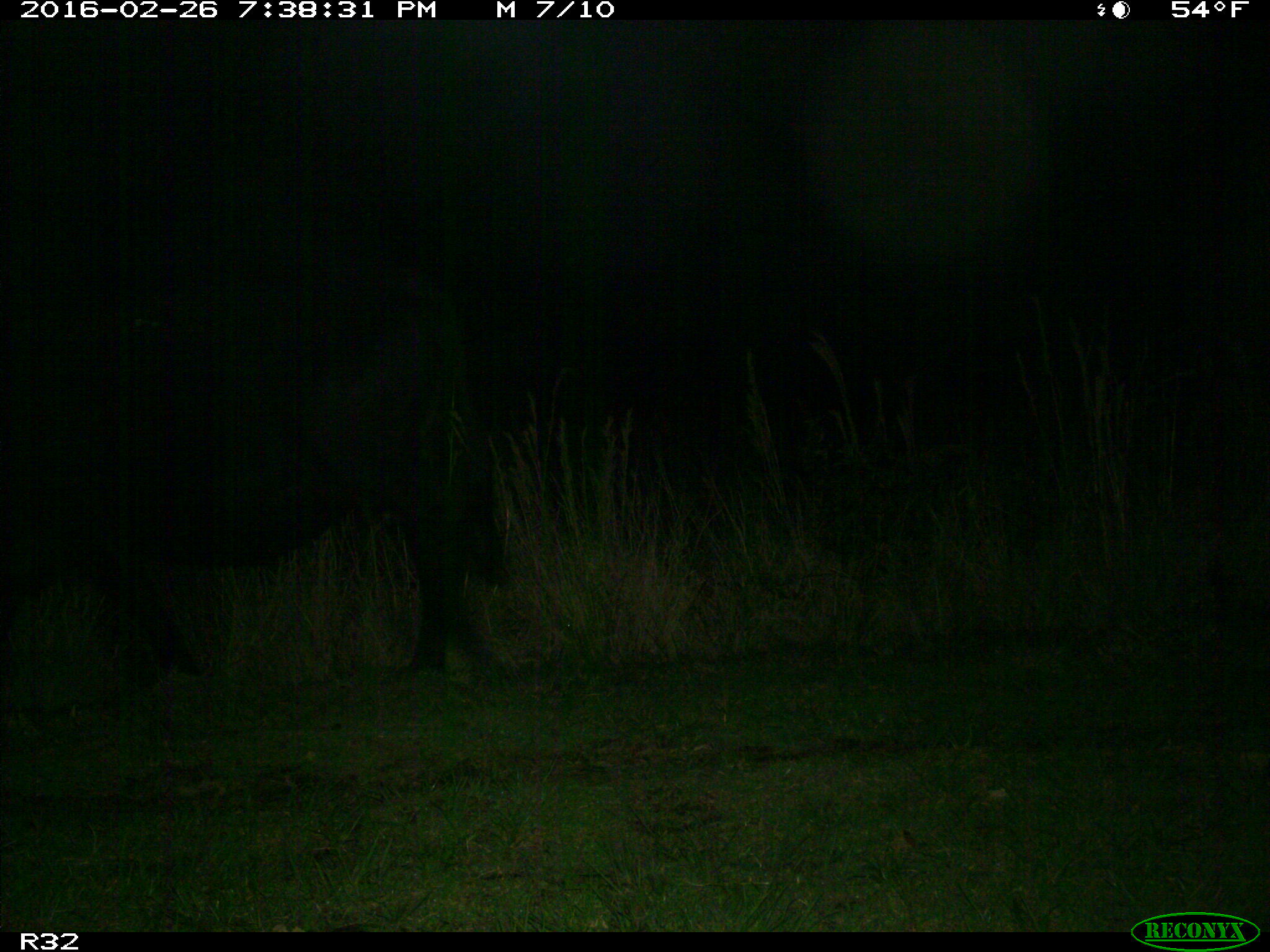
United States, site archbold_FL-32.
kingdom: Animalia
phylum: Chordata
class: Mammalia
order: Artiodactyla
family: Bovidae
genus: Bos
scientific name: Bos taurus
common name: domestic cow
Bos taurus (domestic cow).